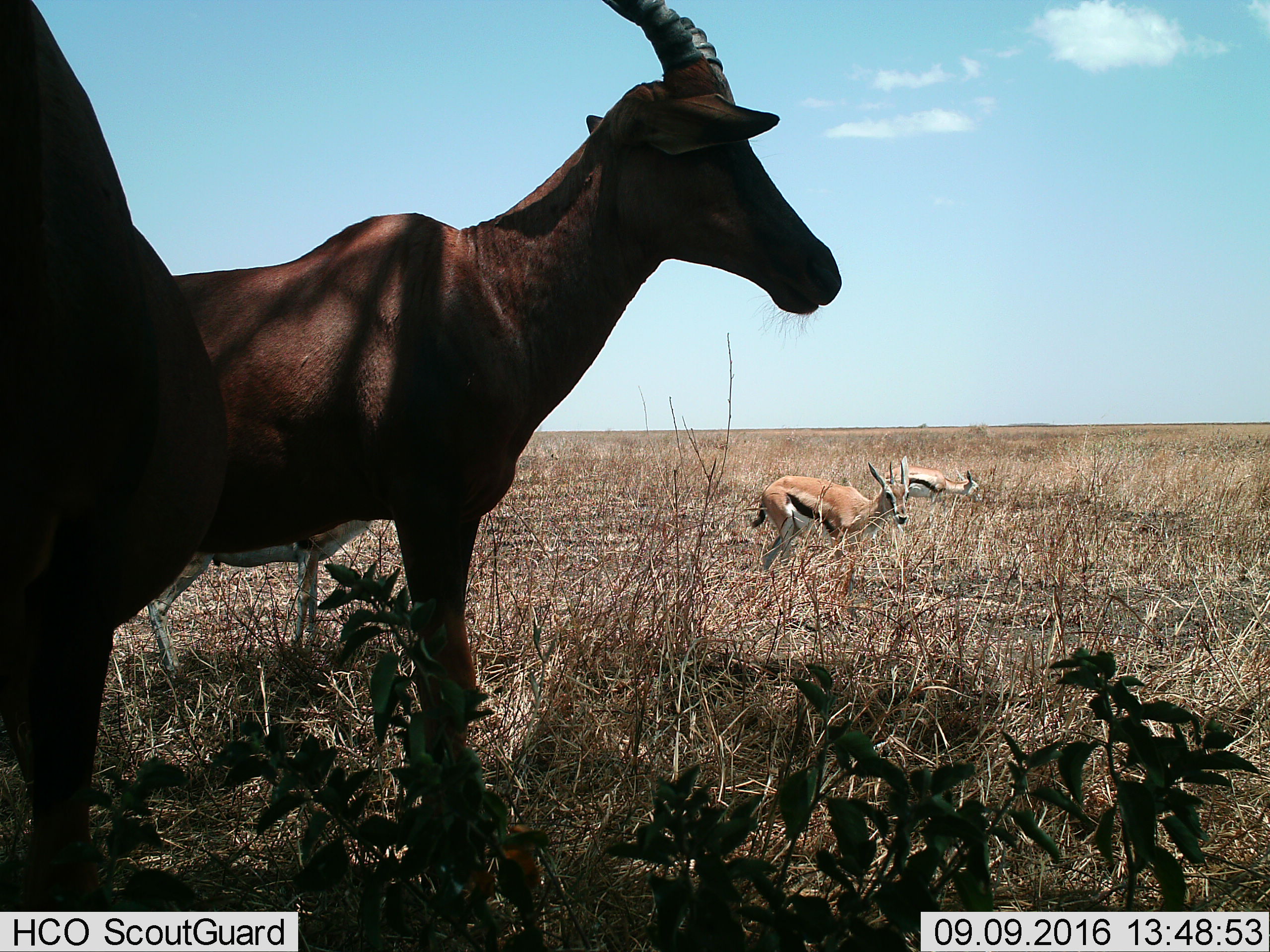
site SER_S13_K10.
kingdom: Animalia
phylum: Chordata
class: Mammalia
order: Artiodactyla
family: Bovidae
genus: Eudorcas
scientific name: Eudorcas thomsonii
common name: thomson's gazelle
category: gazellethomsons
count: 3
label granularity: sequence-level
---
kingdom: Animalia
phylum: Chordata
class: Mammalia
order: Artiodactyla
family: Bovidae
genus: Damaliscus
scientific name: Damaliscus lunatus jimela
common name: topi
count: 2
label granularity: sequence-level